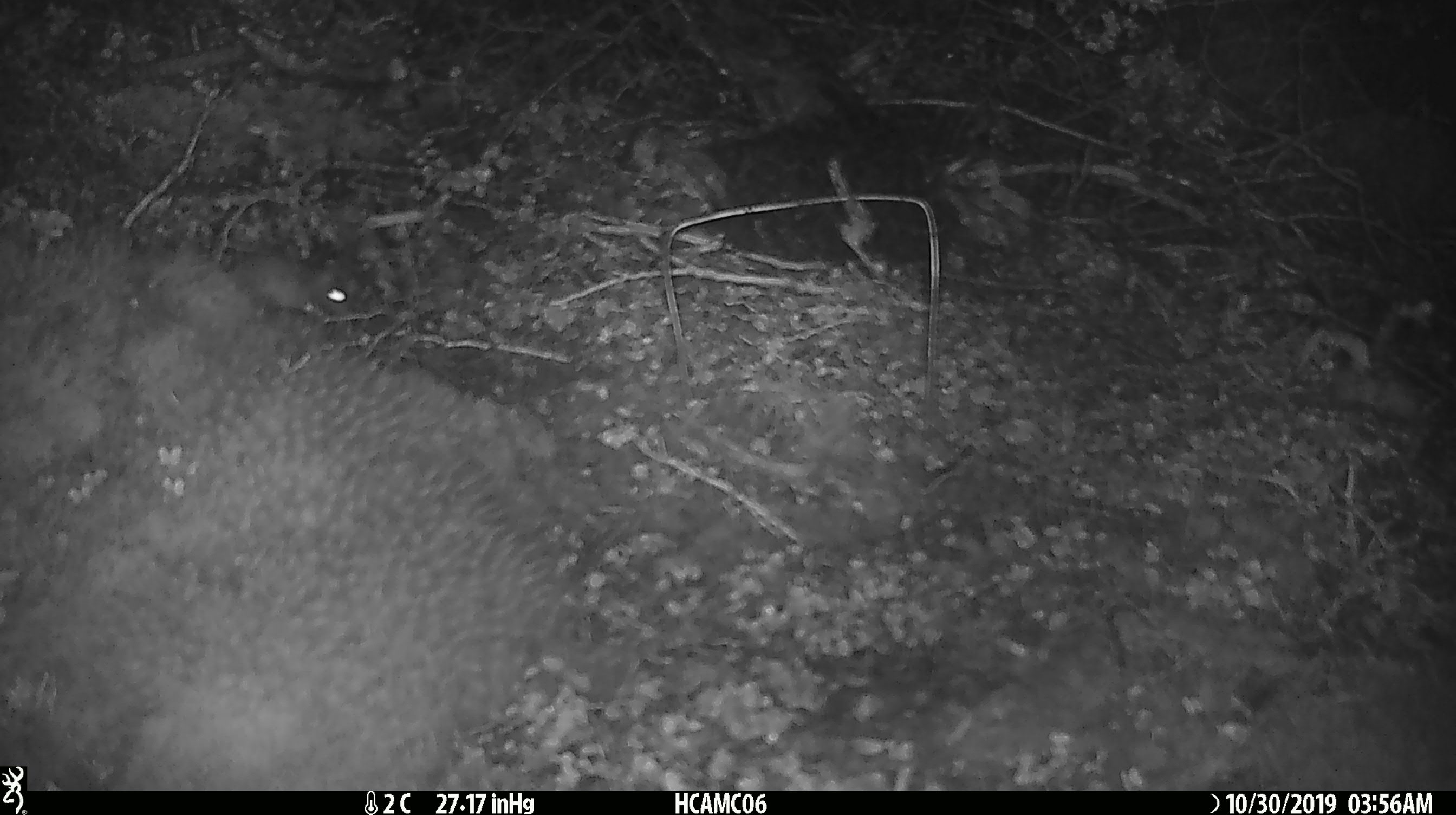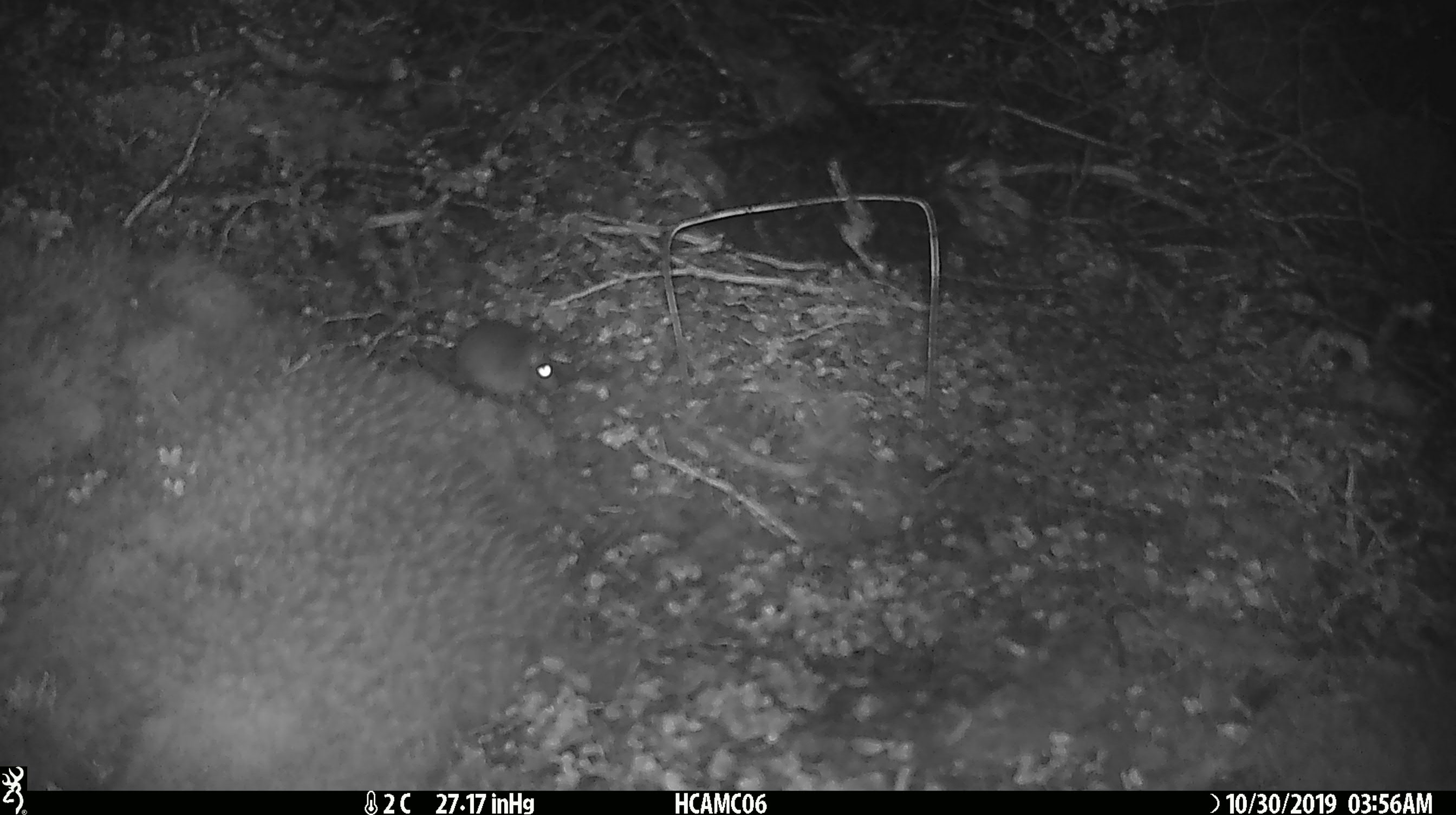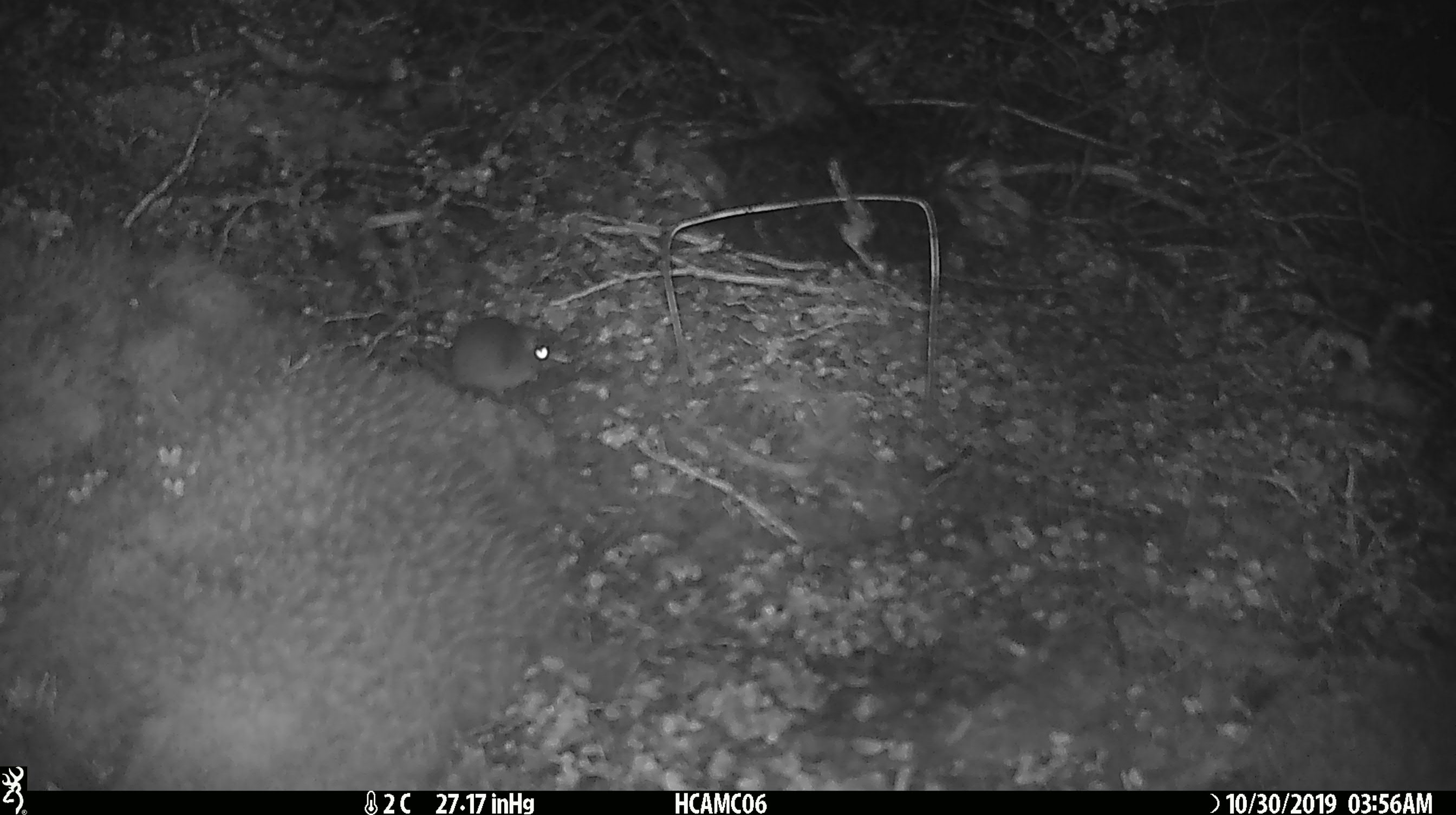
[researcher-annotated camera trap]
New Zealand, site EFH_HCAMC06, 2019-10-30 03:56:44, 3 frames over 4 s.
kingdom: Animalia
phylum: Chordata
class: Mammalia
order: Rodentia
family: Muridae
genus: Mus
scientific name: Mus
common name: mouse